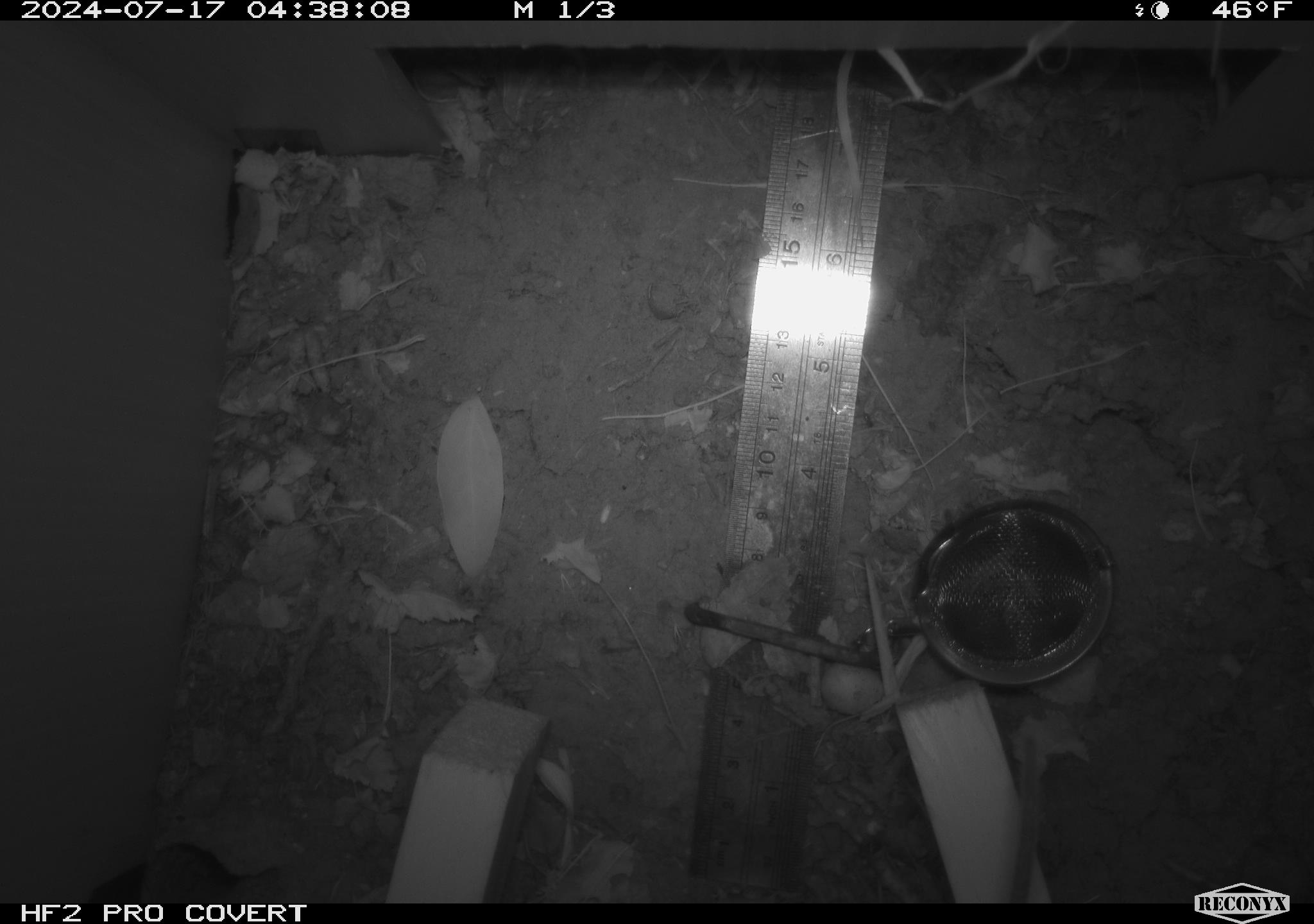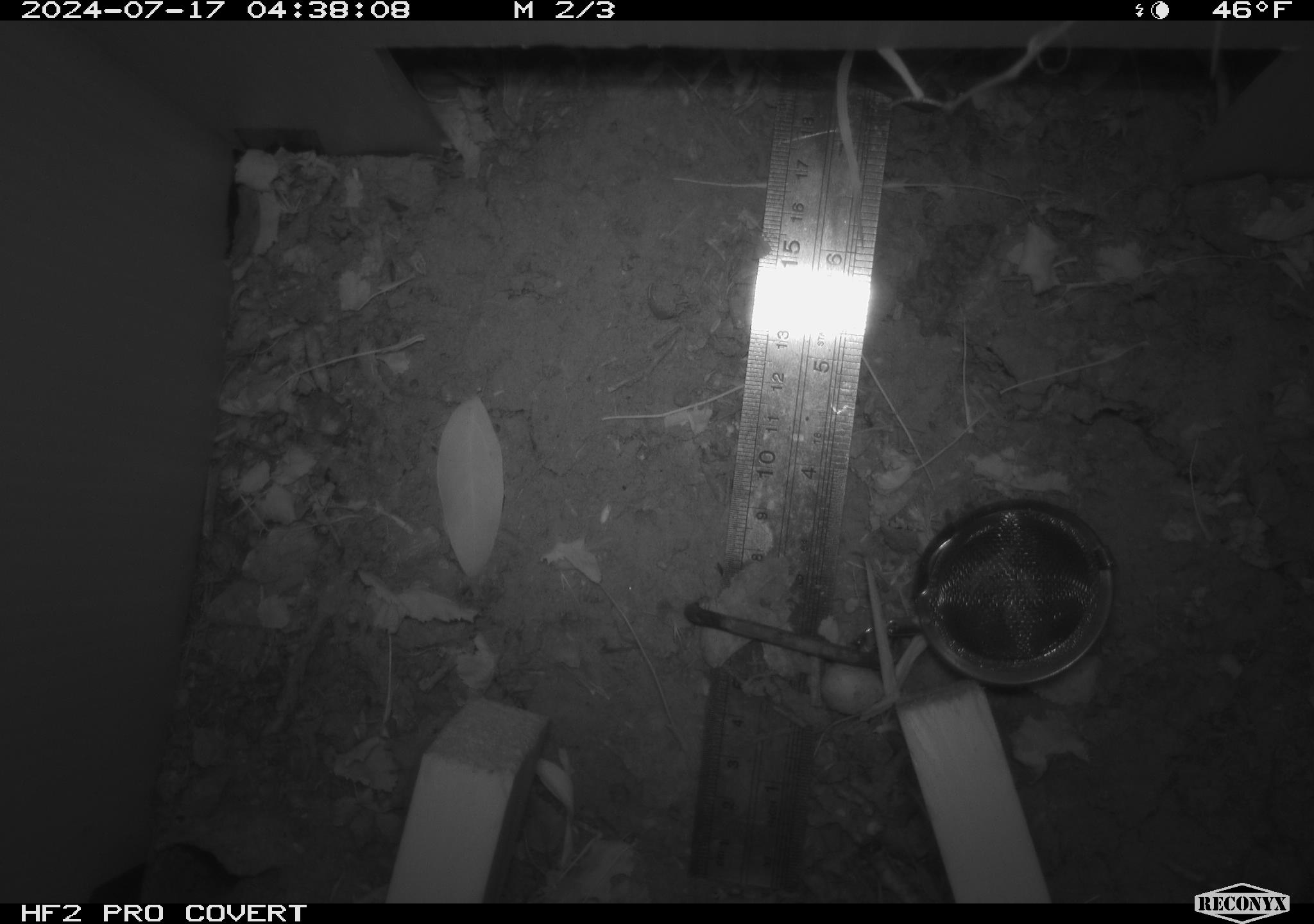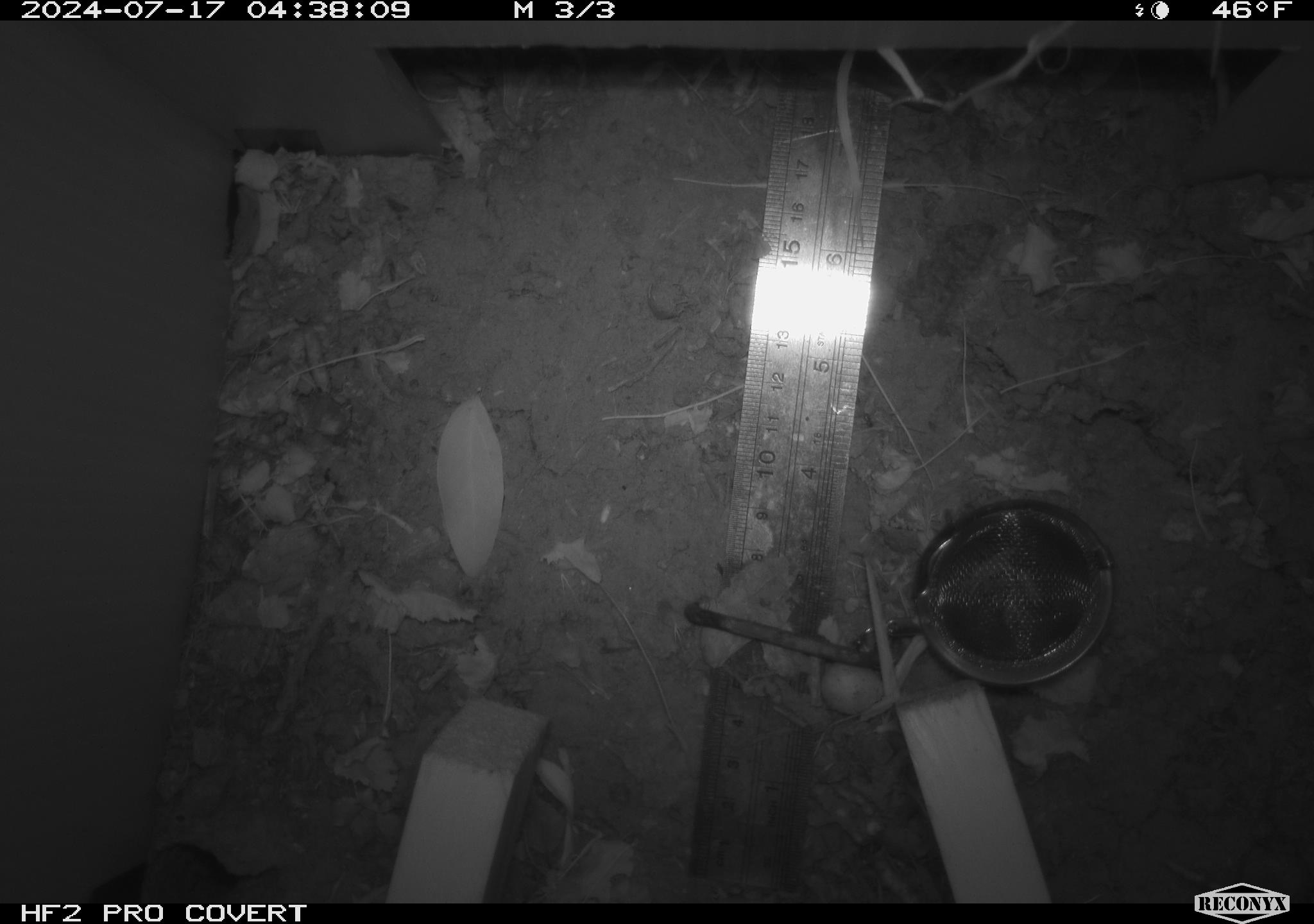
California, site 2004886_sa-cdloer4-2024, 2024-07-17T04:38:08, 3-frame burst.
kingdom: Animalia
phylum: Chordata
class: Mammalia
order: Rodentia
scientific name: Rodentia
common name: rodent